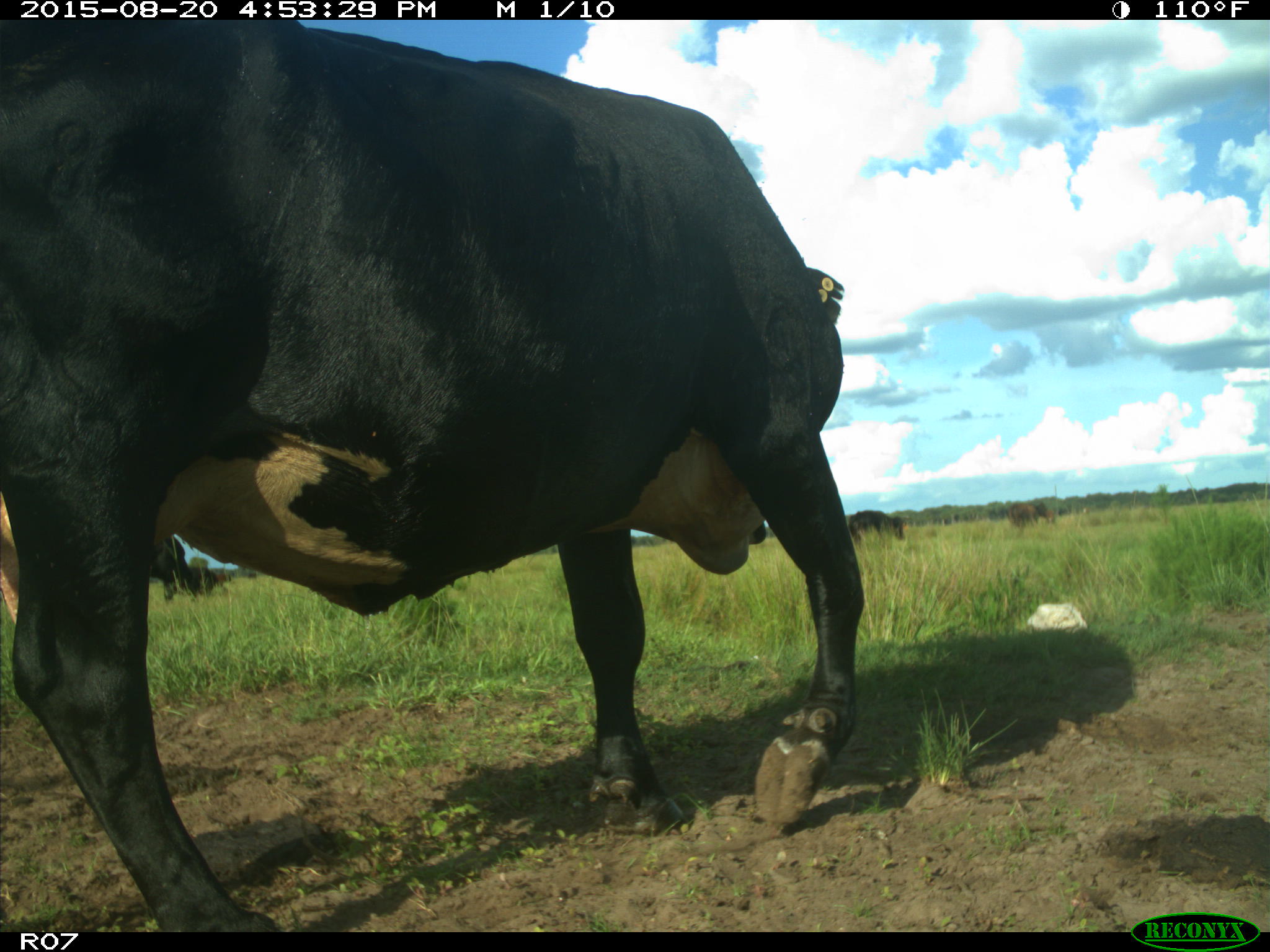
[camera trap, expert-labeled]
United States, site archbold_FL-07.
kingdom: Animalia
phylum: Chordata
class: Mammalia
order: Artiodactyla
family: Bovidae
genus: Bos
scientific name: Bos taurus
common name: domestic cow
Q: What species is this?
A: Bos taurus (domestic cow).